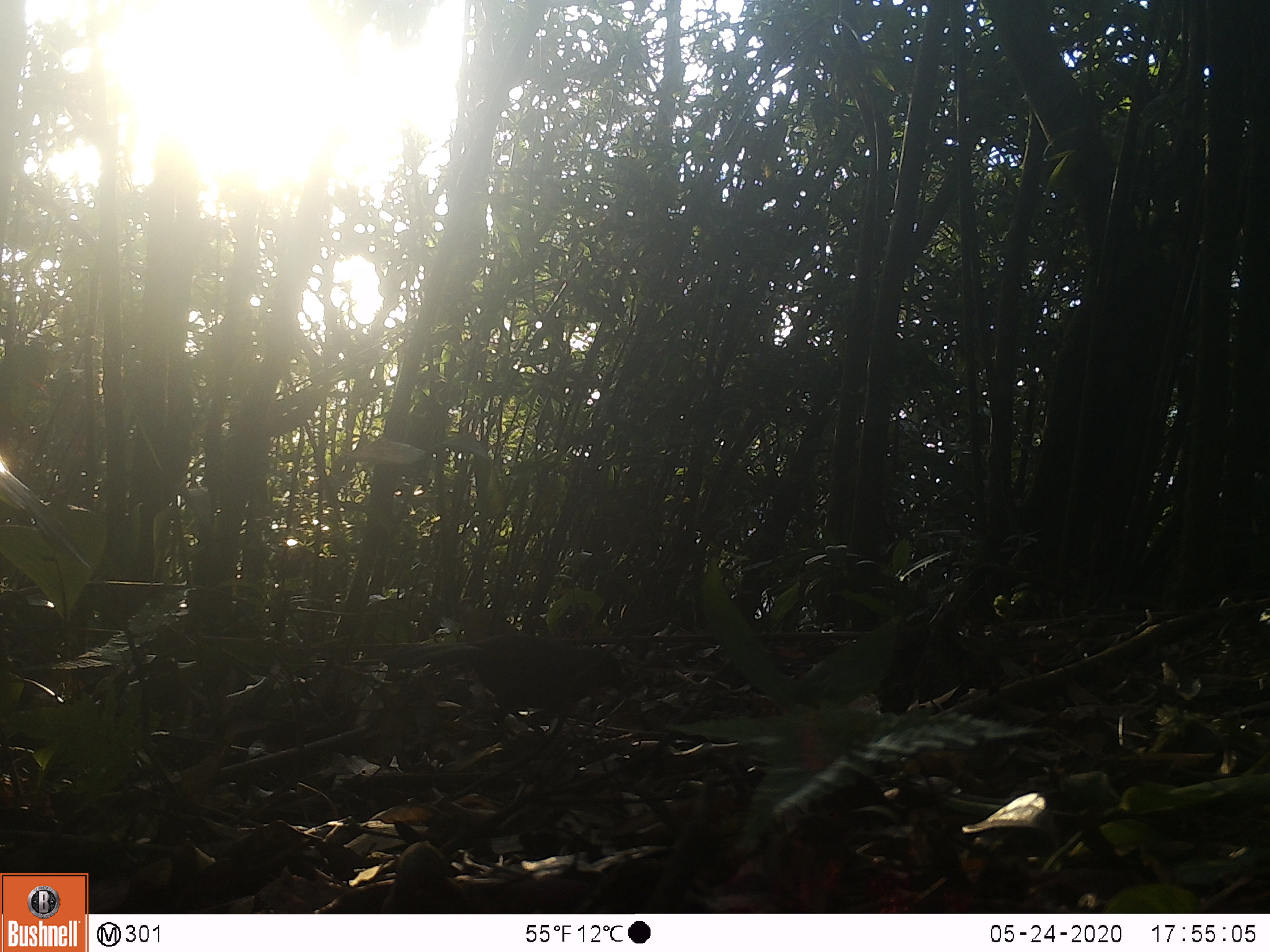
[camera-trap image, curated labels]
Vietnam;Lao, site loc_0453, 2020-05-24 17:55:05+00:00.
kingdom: Animalia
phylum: Chordata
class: Aves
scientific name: Aves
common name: bird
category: unidentified bird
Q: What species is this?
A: Unidentified bird (bird) (Aves).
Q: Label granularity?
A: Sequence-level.